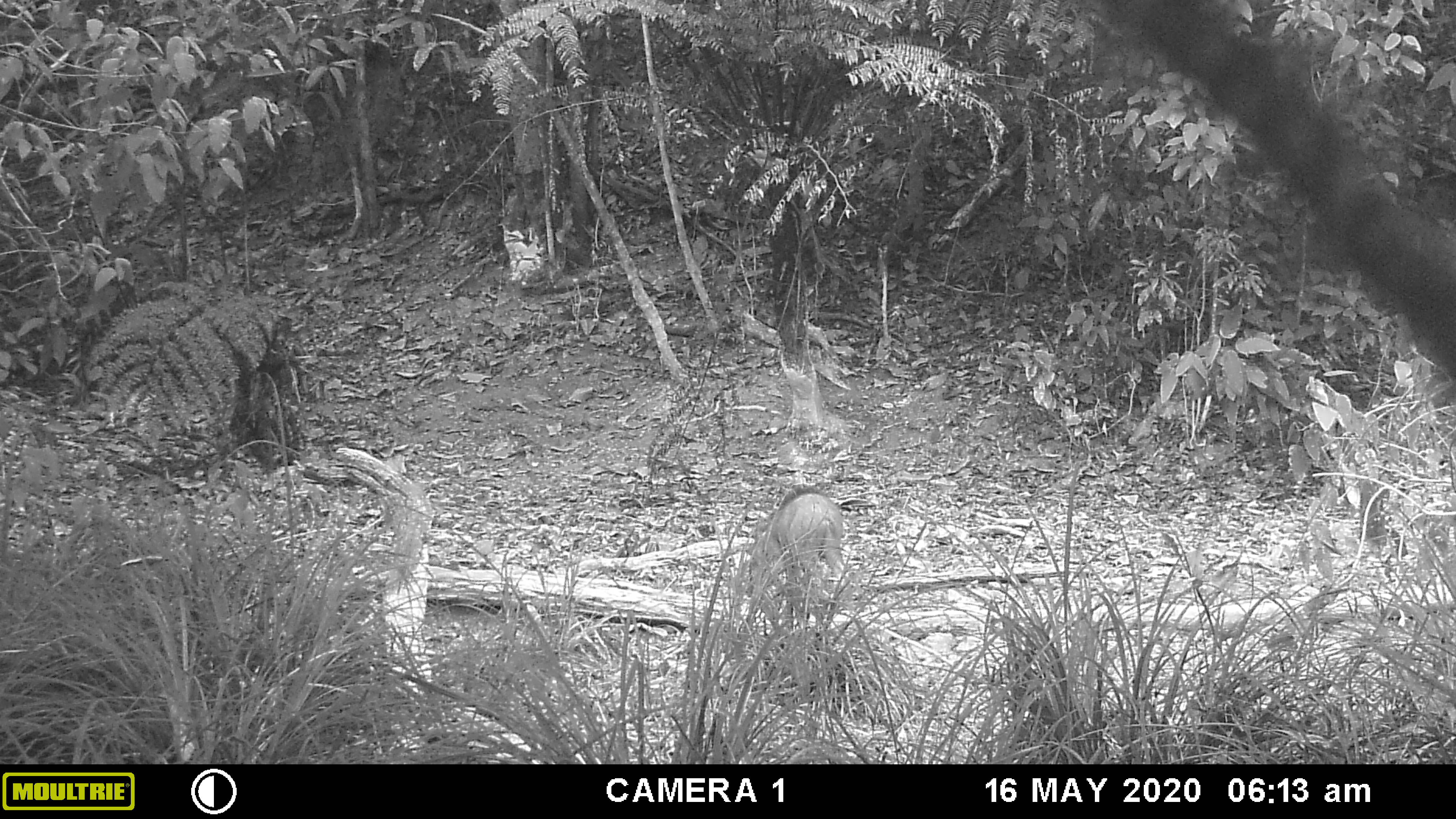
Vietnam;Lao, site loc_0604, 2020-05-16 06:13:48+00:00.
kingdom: Animalia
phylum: Chordata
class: Mammalia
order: Artiodactyla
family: Suidae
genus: Sus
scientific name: Sus scrofa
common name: eurasian wild pig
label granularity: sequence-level